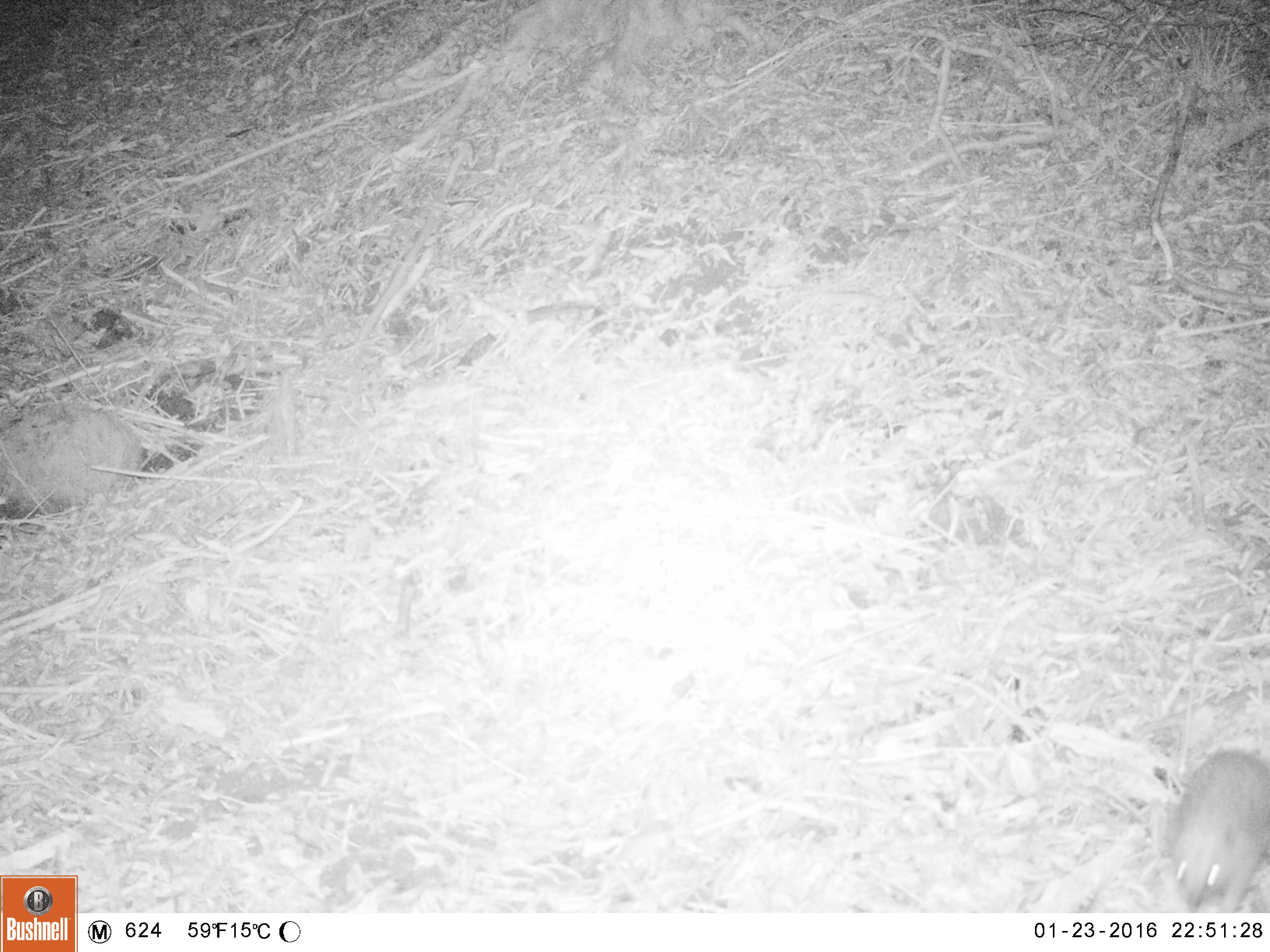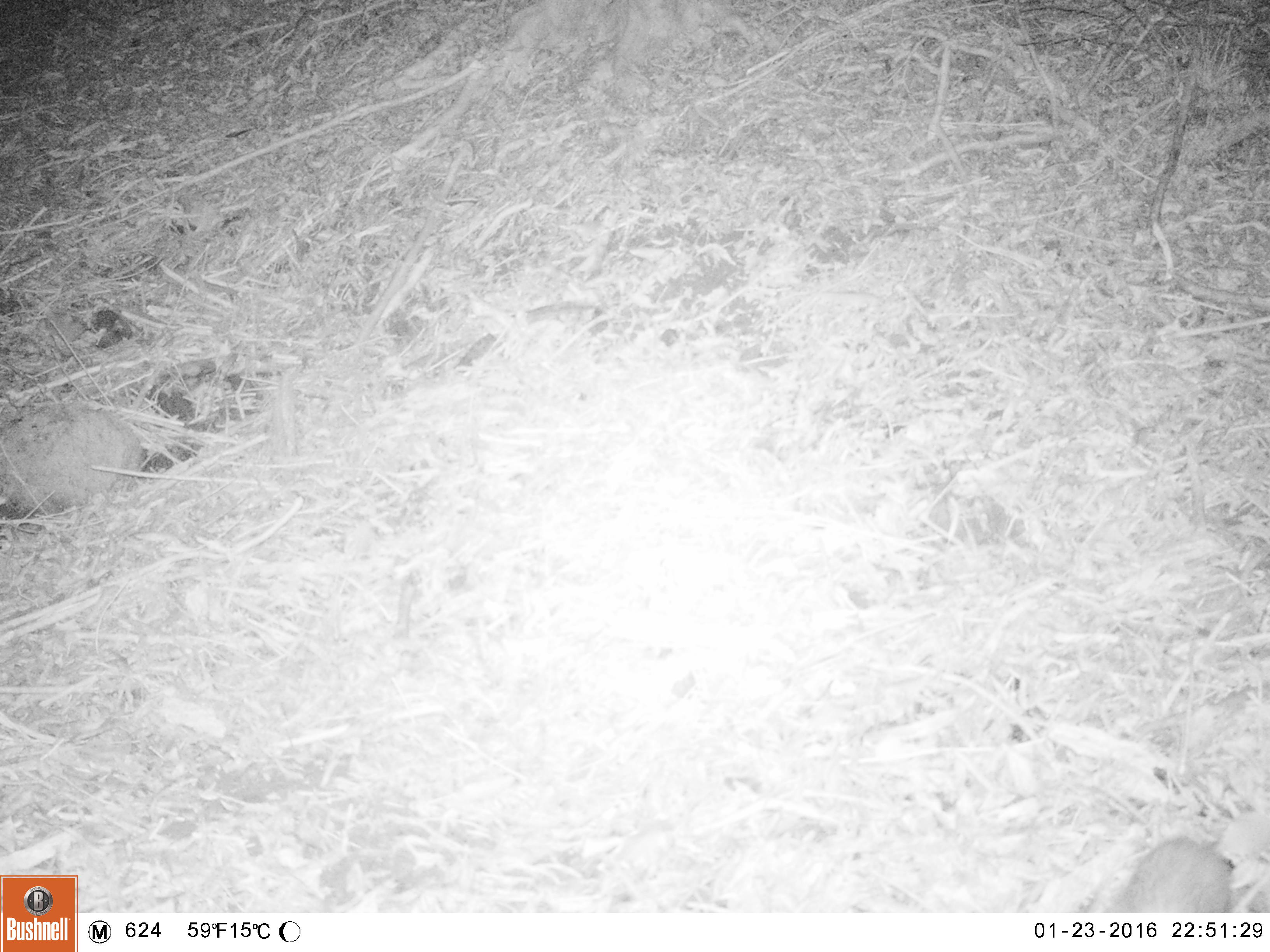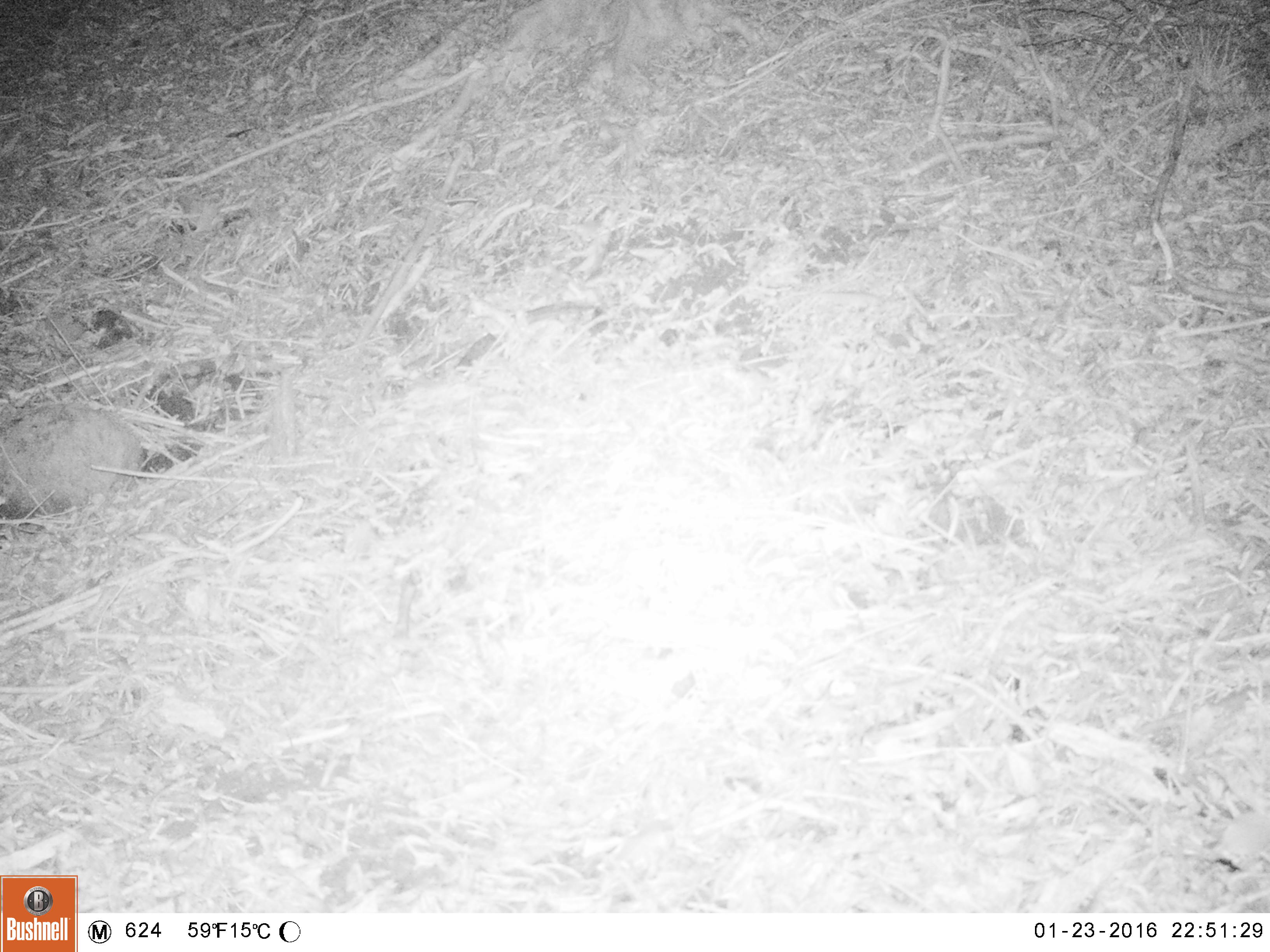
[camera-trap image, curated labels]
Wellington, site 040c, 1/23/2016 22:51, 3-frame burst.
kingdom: Animalia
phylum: Chordata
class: Mammalia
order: Eulipotyphla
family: Erinaceidae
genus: Erinaceus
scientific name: Erinaceus europaeus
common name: hedgehog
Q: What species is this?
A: Hedgehog (Erinaceus europaeus).